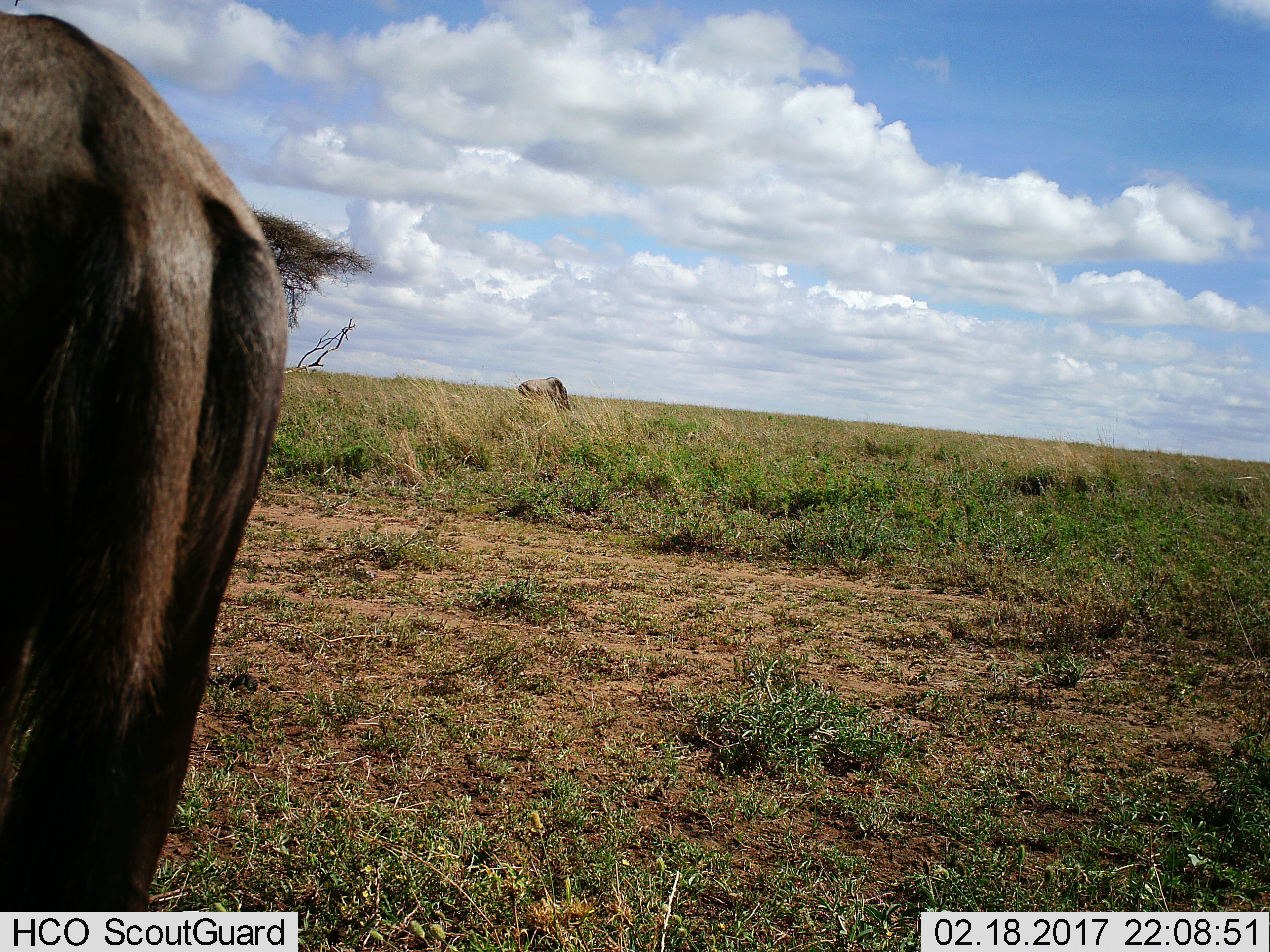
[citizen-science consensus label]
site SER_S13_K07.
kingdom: Animalia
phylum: Chordata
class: Mammalia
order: Artiodactyla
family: Bovidae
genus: Connochaetes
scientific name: Connochaetes taurinus taurinus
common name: blue wildebeest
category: wildebeestblue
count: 2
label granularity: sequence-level